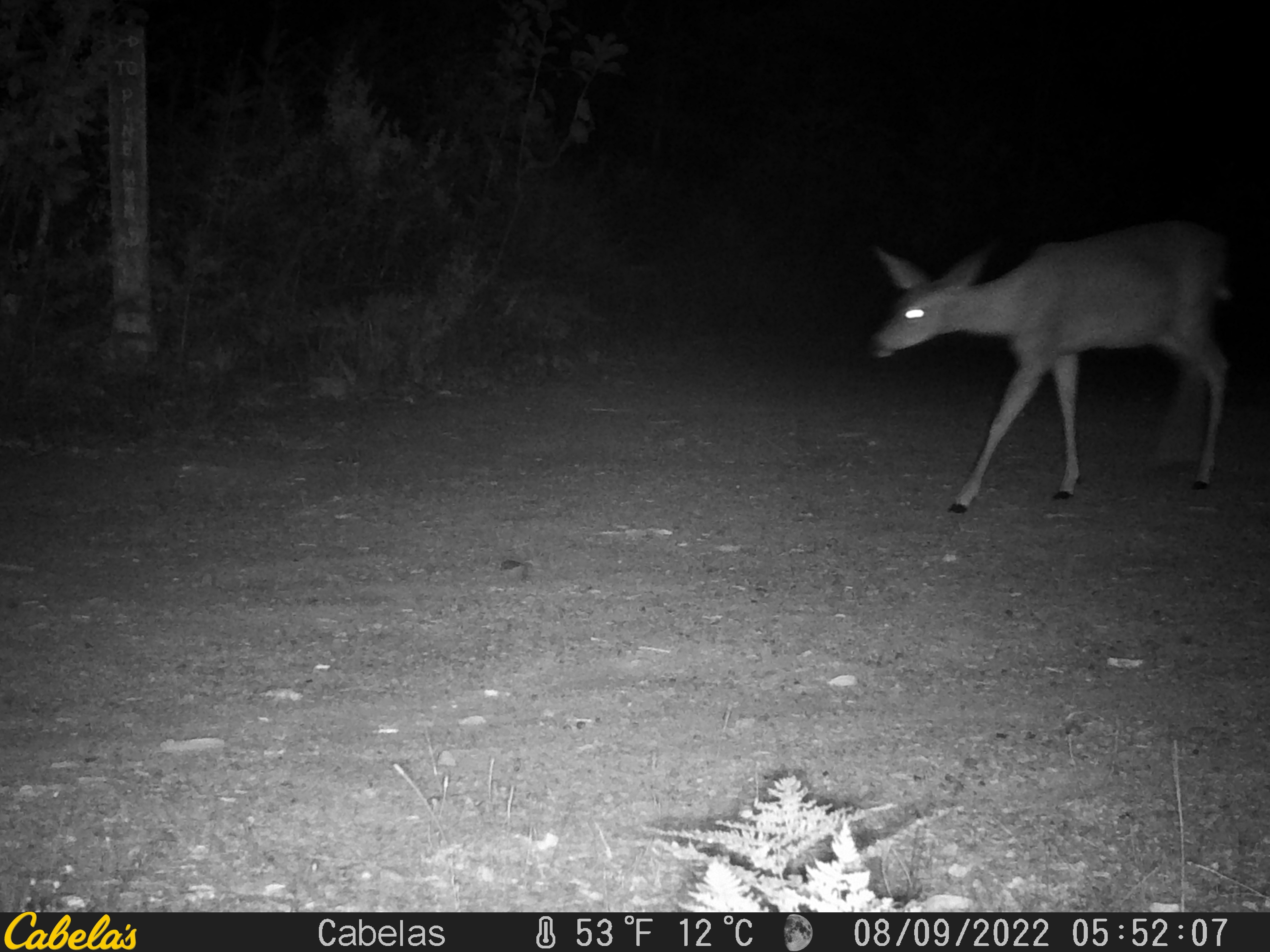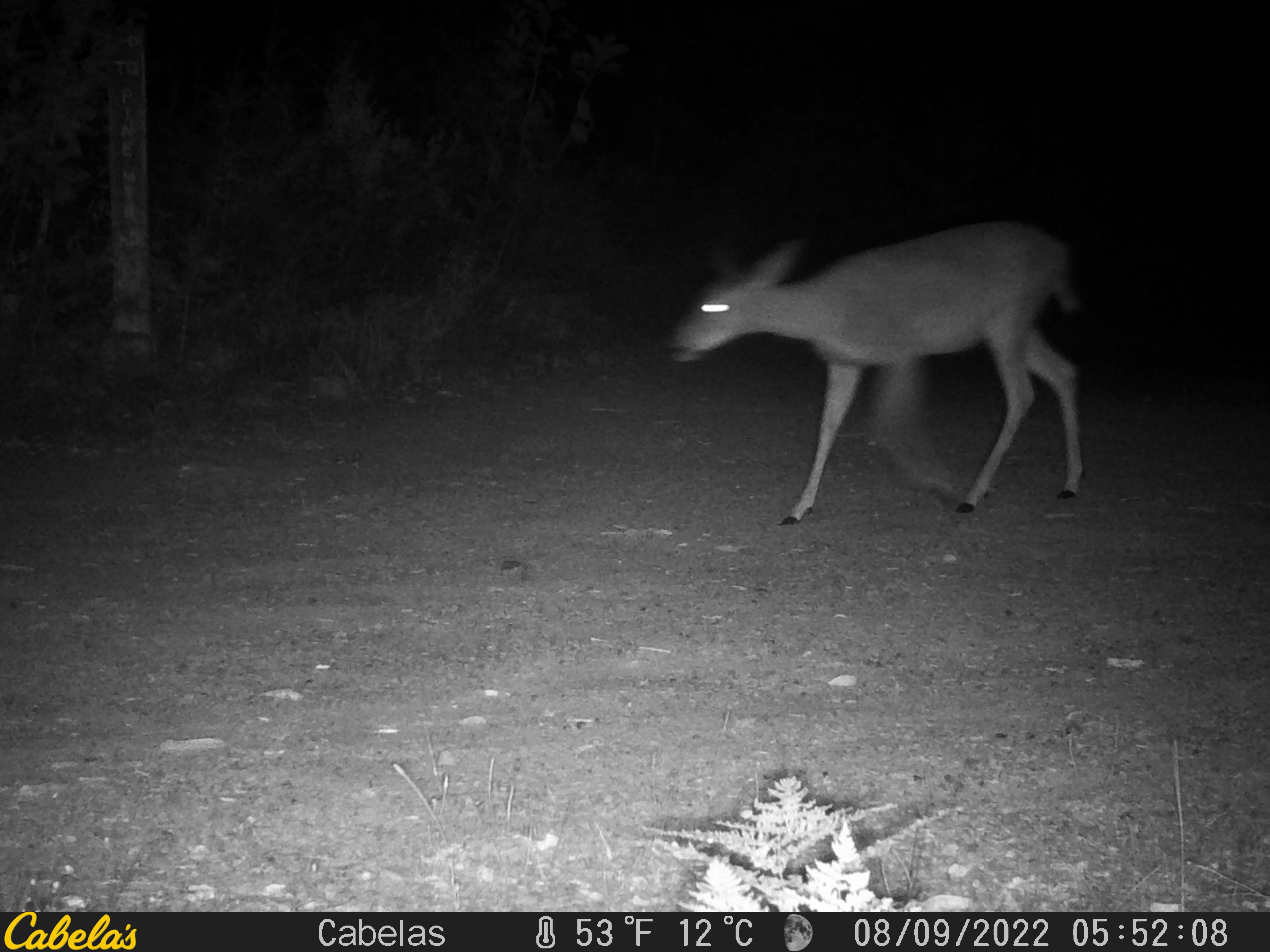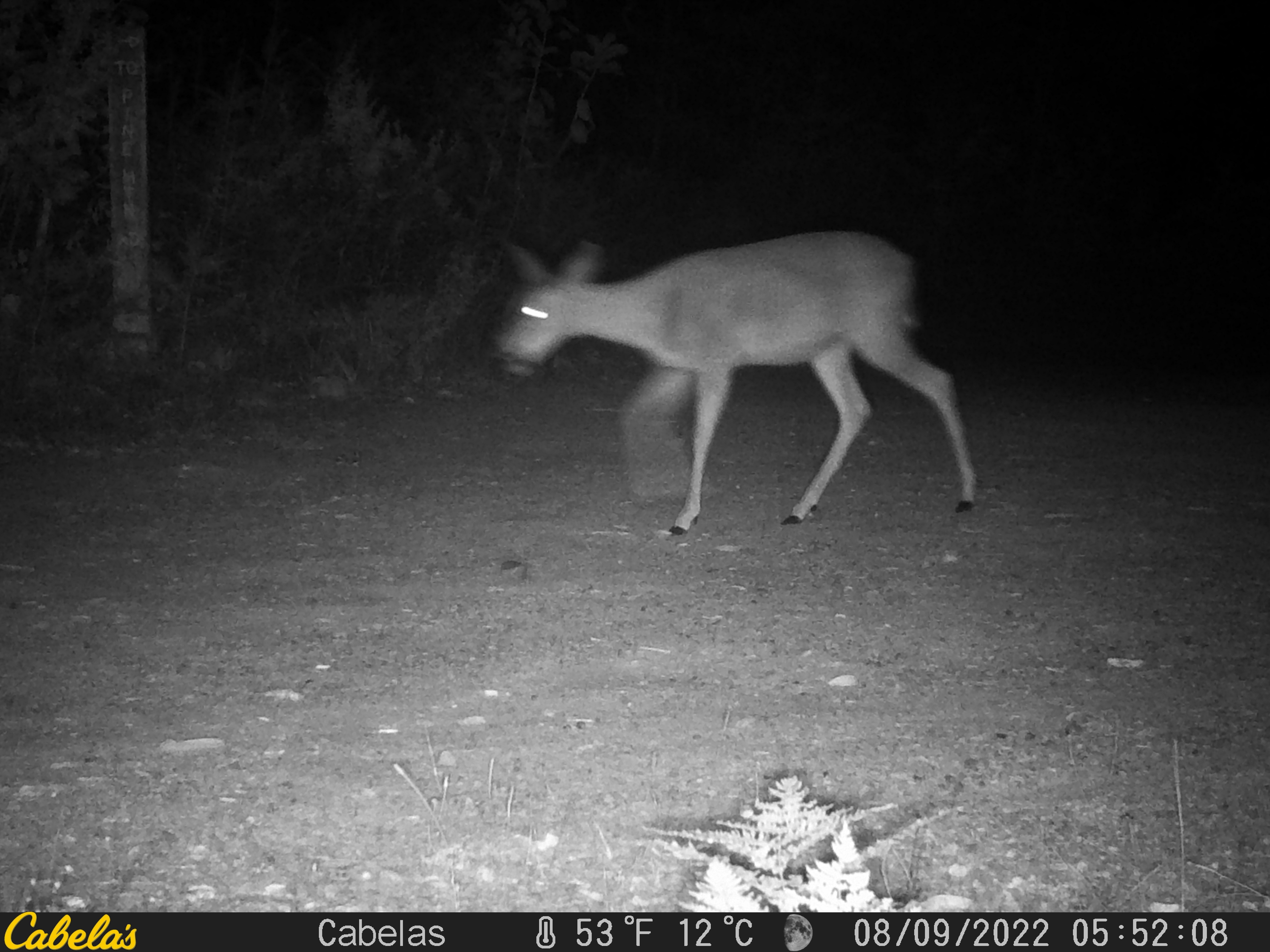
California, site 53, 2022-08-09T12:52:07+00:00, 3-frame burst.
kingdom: Animalia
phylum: Chordata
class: Mammalia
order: Artiodactyla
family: Cervidae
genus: Odocoileus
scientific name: Odocoileus hemionus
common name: mule deer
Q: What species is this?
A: Mule deer (Odocoileus hemionus).